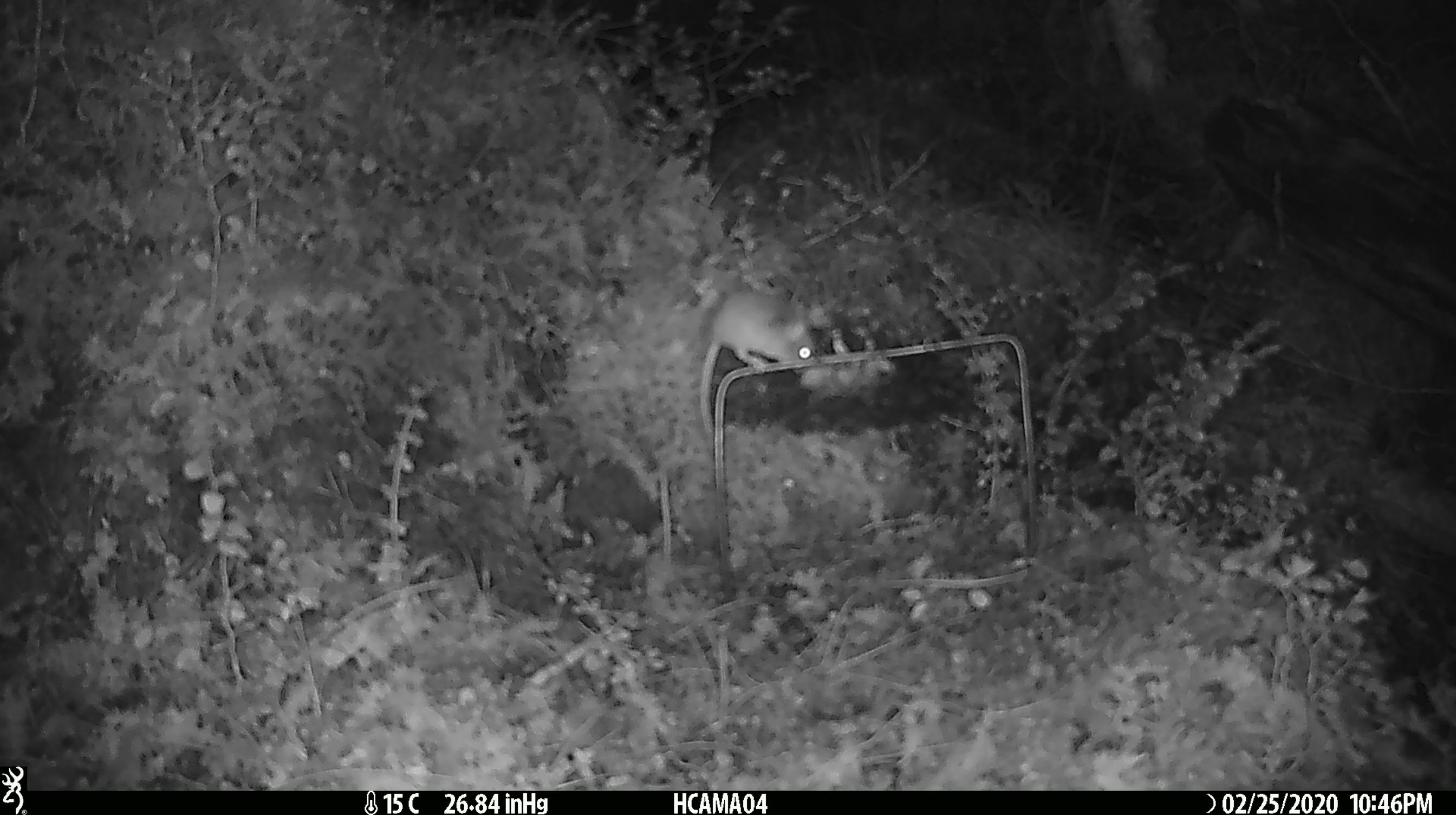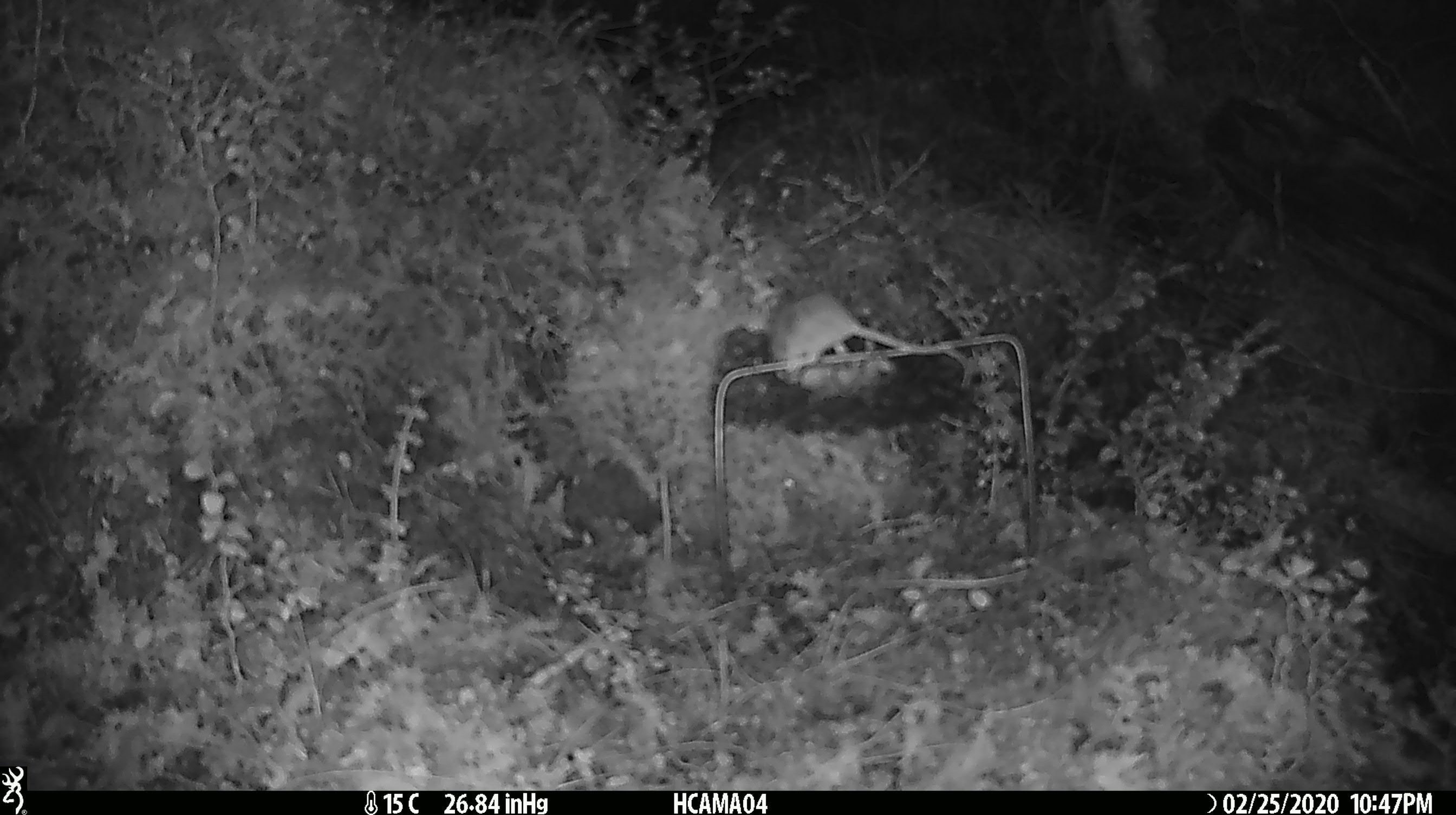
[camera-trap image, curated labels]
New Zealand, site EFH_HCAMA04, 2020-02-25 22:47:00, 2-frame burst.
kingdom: Animalia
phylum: Chordata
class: Mammalia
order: Rodentia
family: Muridae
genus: Mus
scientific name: Mus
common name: mouse